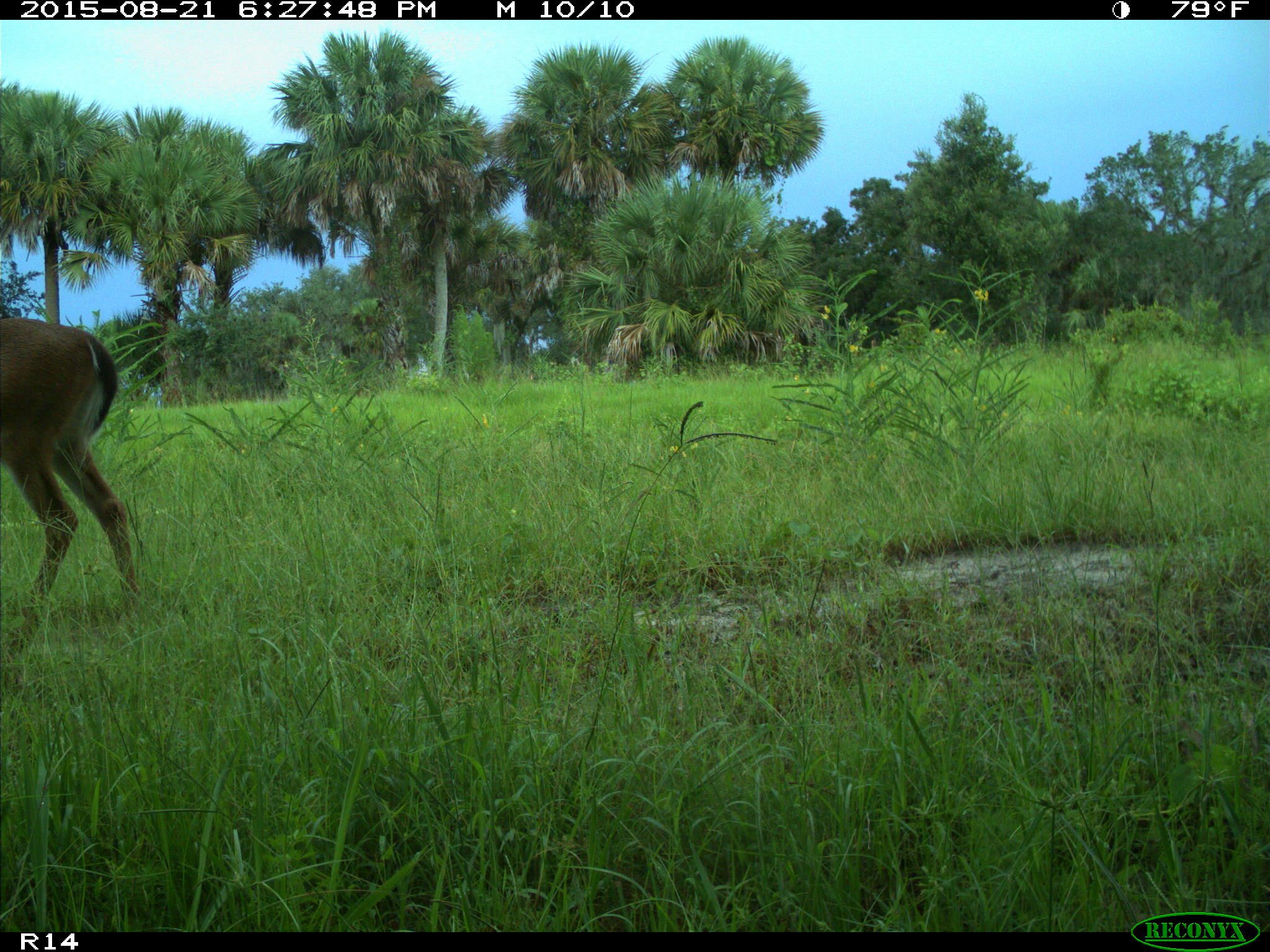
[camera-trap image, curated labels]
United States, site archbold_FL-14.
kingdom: Animalia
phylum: Chordata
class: Mammalia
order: Artiodactyla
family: Cervidae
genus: Odocoileus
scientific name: Odocoileus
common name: deer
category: unidentified deer